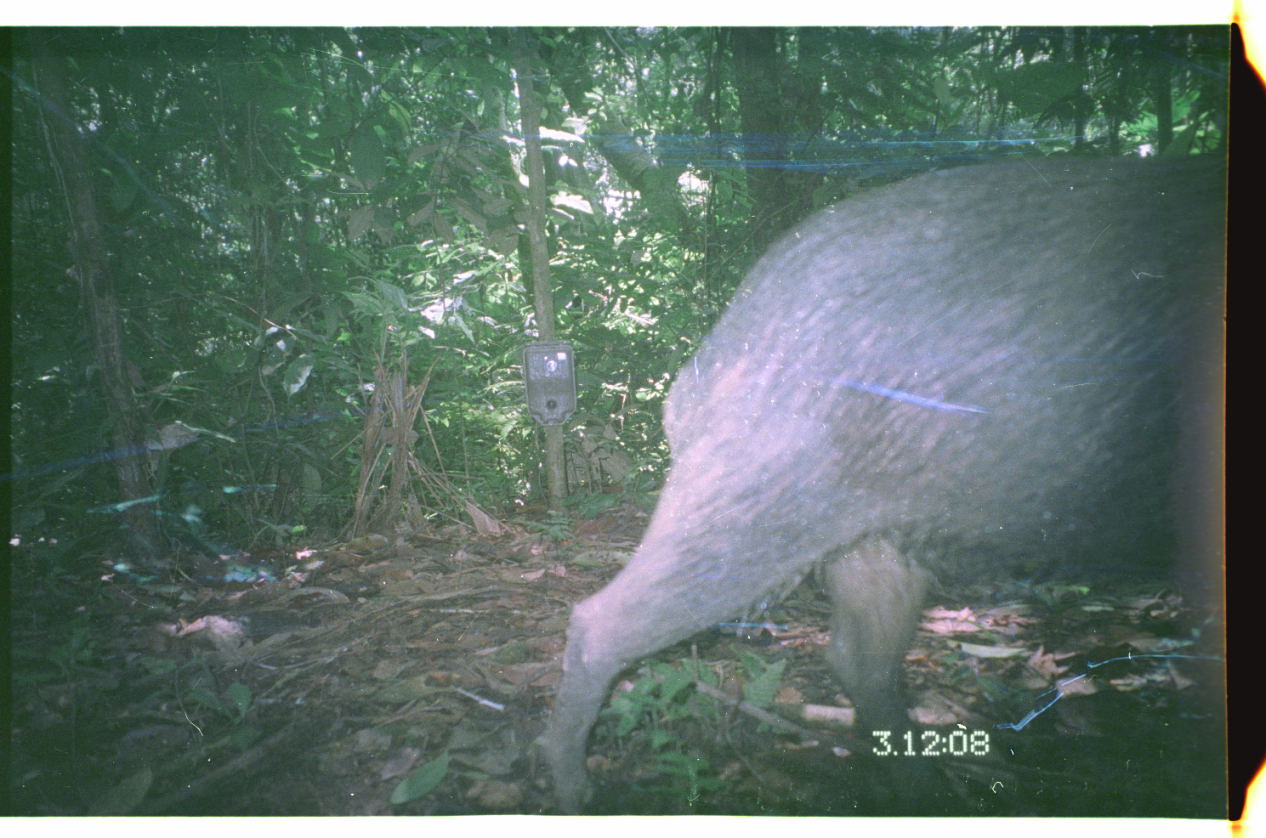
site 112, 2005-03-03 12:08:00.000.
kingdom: Animalia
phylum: Chordata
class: Mammalia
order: Artiodactyla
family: Tayassuidae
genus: Tayassu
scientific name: Tayassu pecari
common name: white-lipped peccary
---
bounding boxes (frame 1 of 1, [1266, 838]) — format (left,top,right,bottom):
tayassu pecari: (534,150,1226,814)